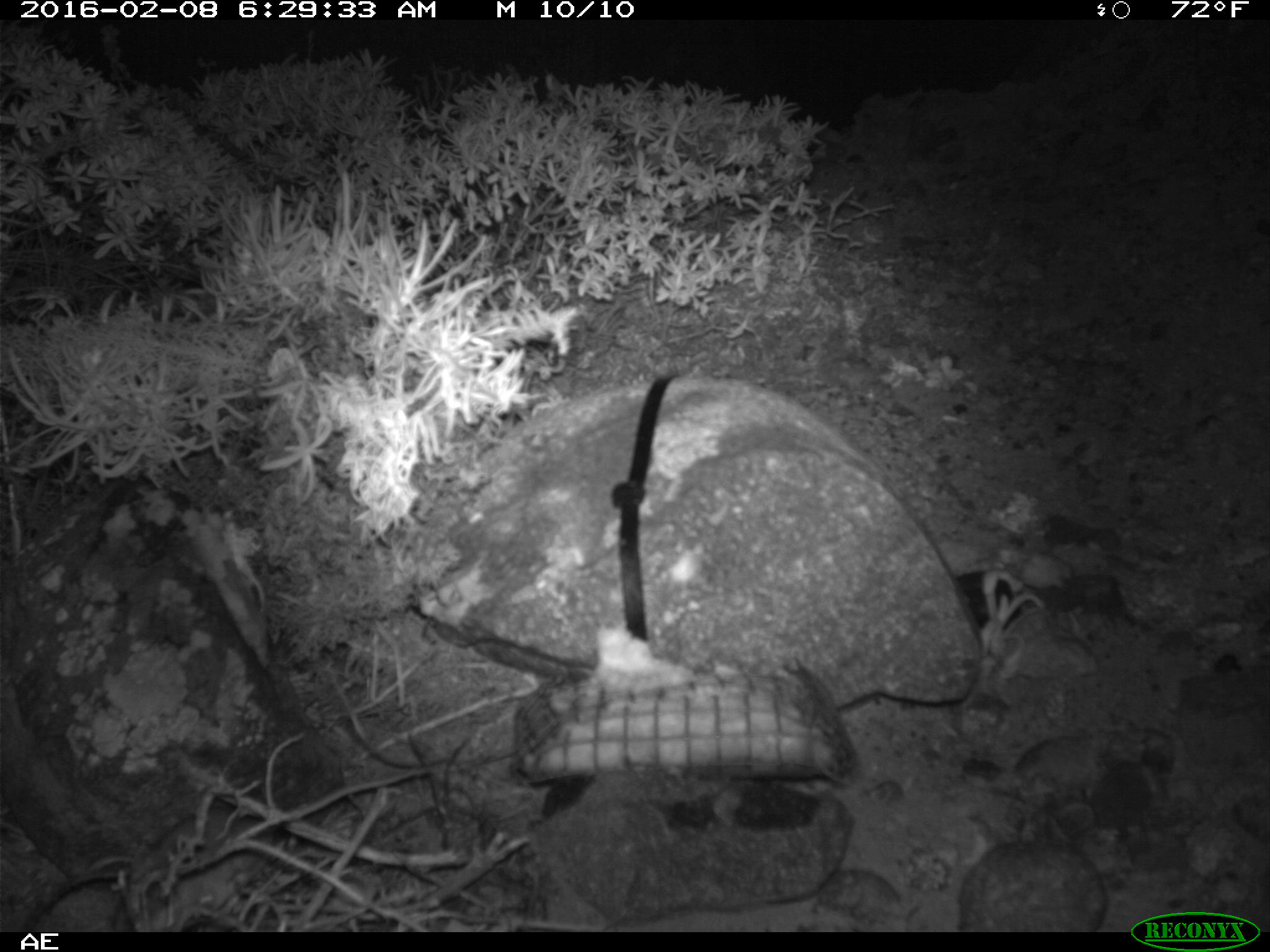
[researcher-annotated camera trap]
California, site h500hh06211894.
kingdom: Animalia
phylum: Chordata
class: Mammalia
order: Rodentia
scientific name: Rodentia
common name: rodent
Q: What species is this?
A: Rodent (Rodentia).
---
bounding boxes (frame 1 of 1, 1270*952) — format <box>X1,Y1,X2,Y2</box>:
rodent: <box>956,802,1111,932</box>